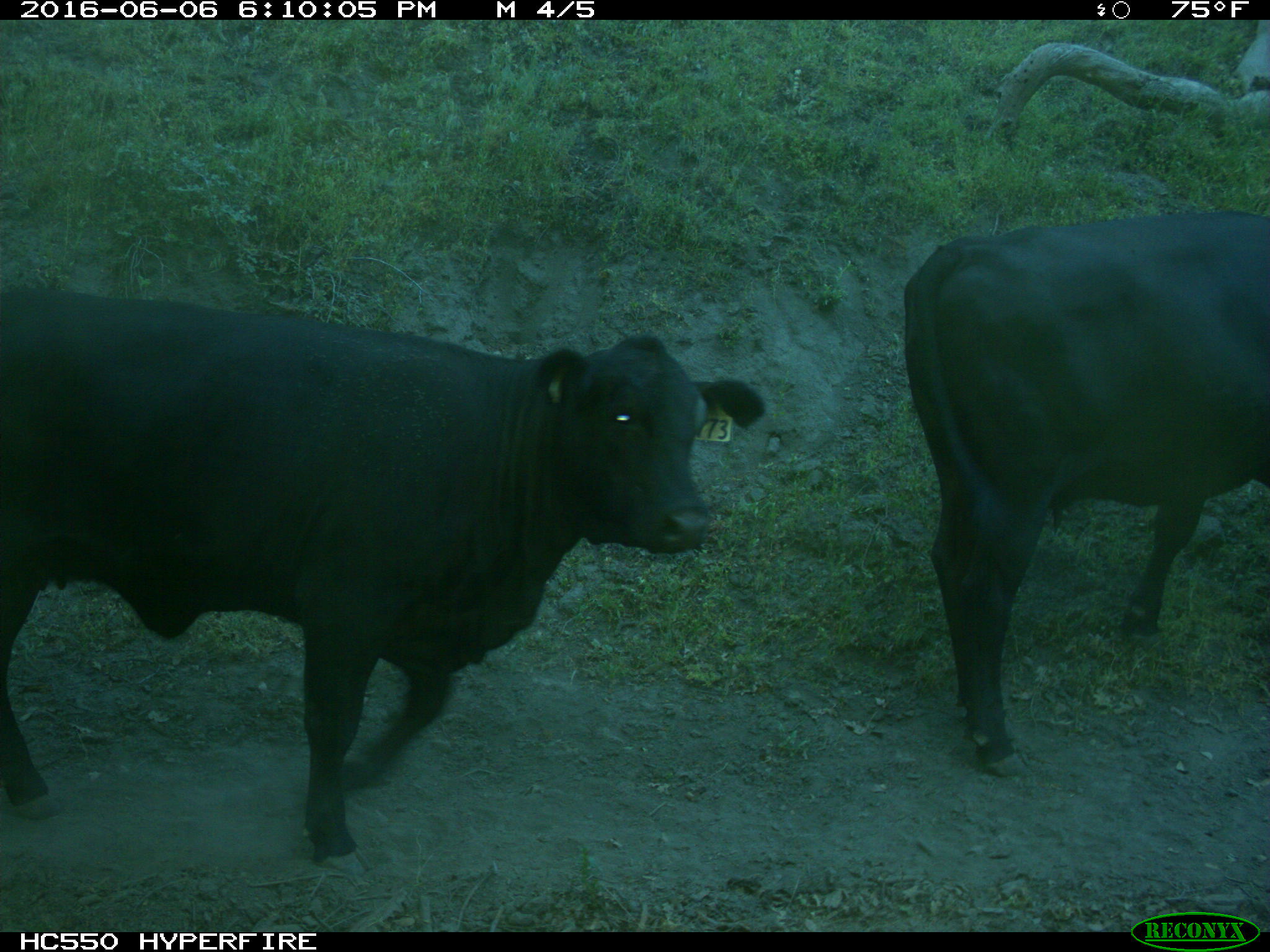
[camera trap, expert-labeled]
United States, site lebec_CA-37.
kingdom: Animalia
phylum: Chordata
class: Mammalia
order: Artiodactyla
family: Bovidae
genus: Bos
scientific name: Bos taurus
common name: domestic cow